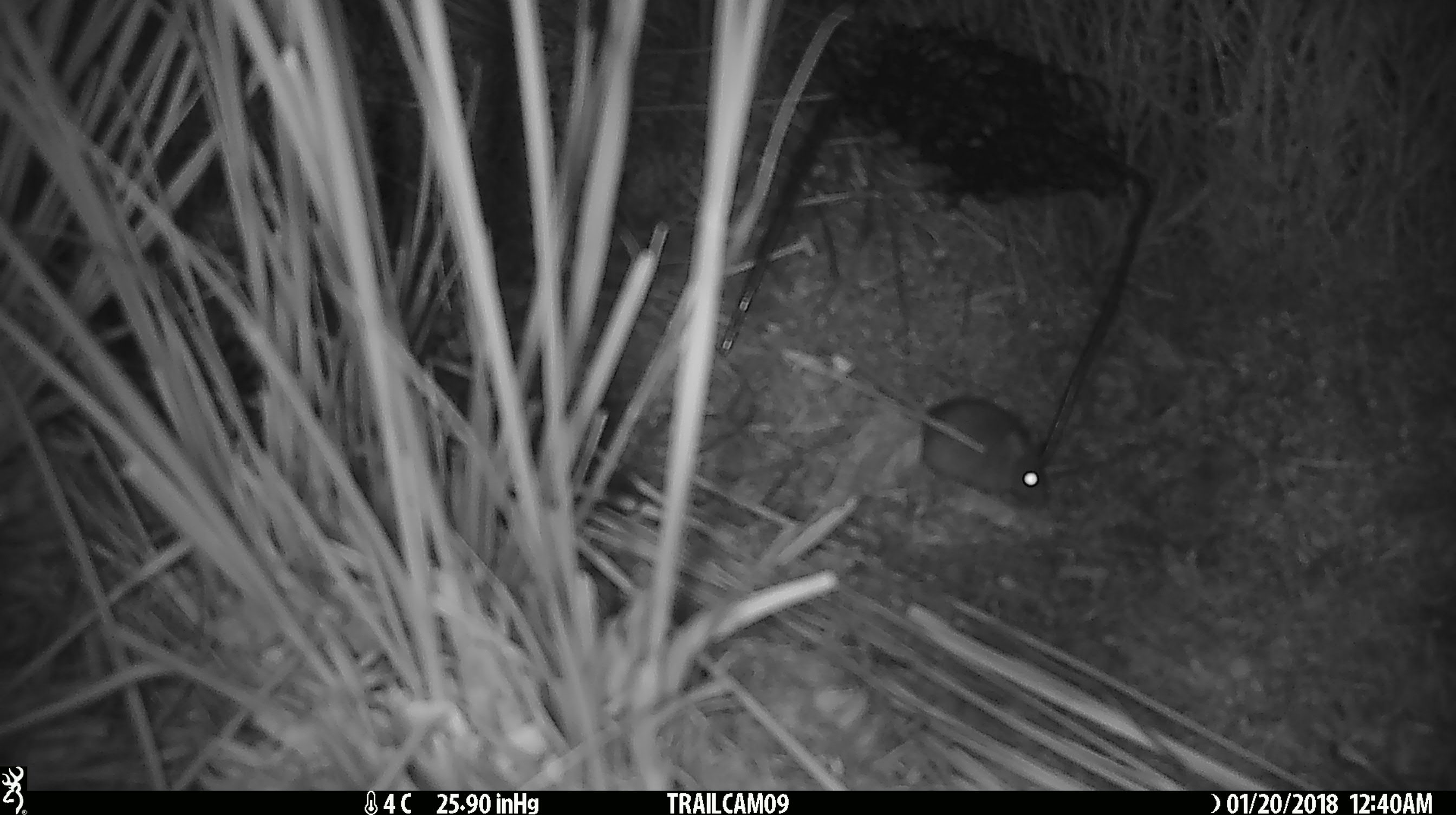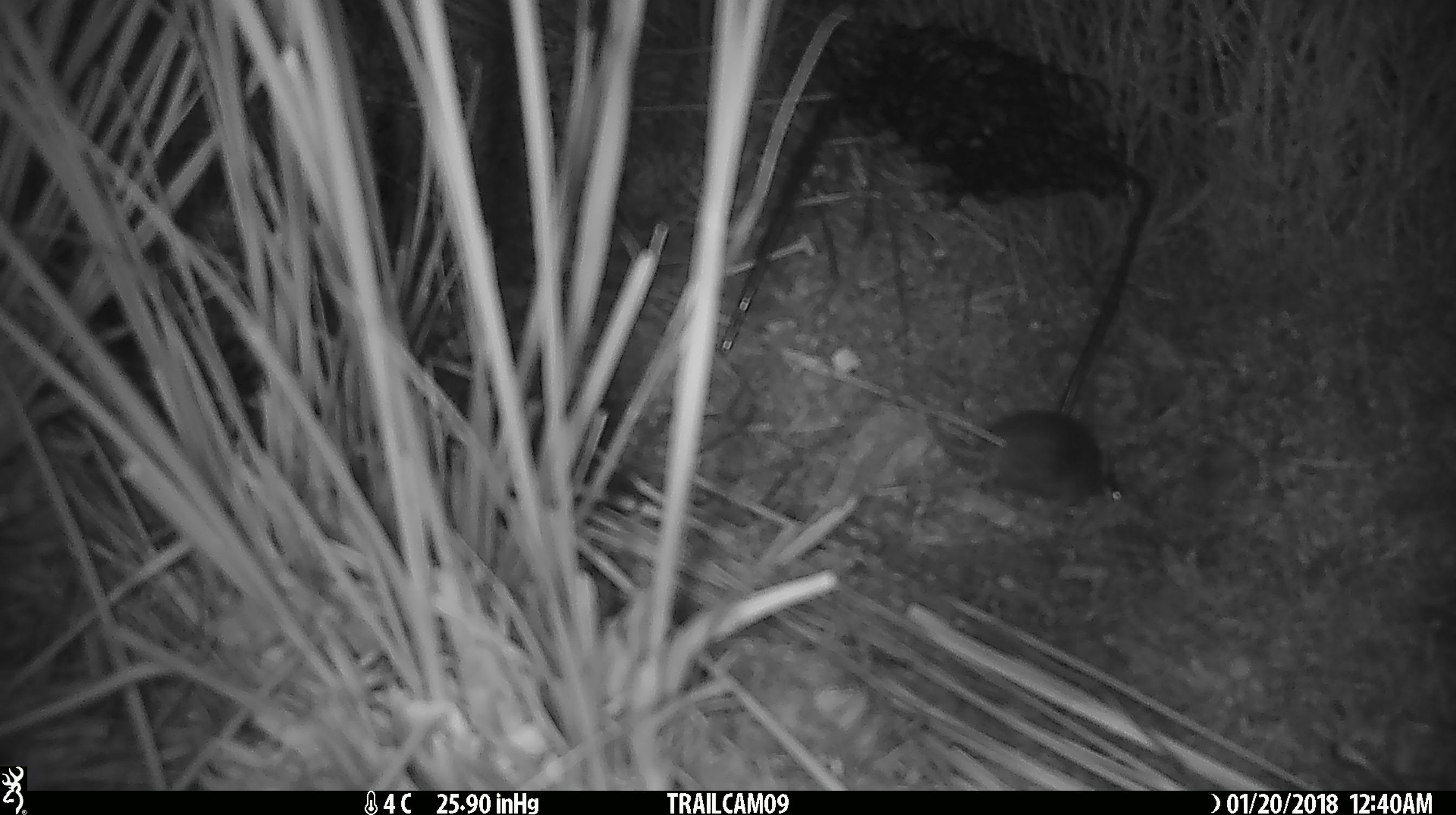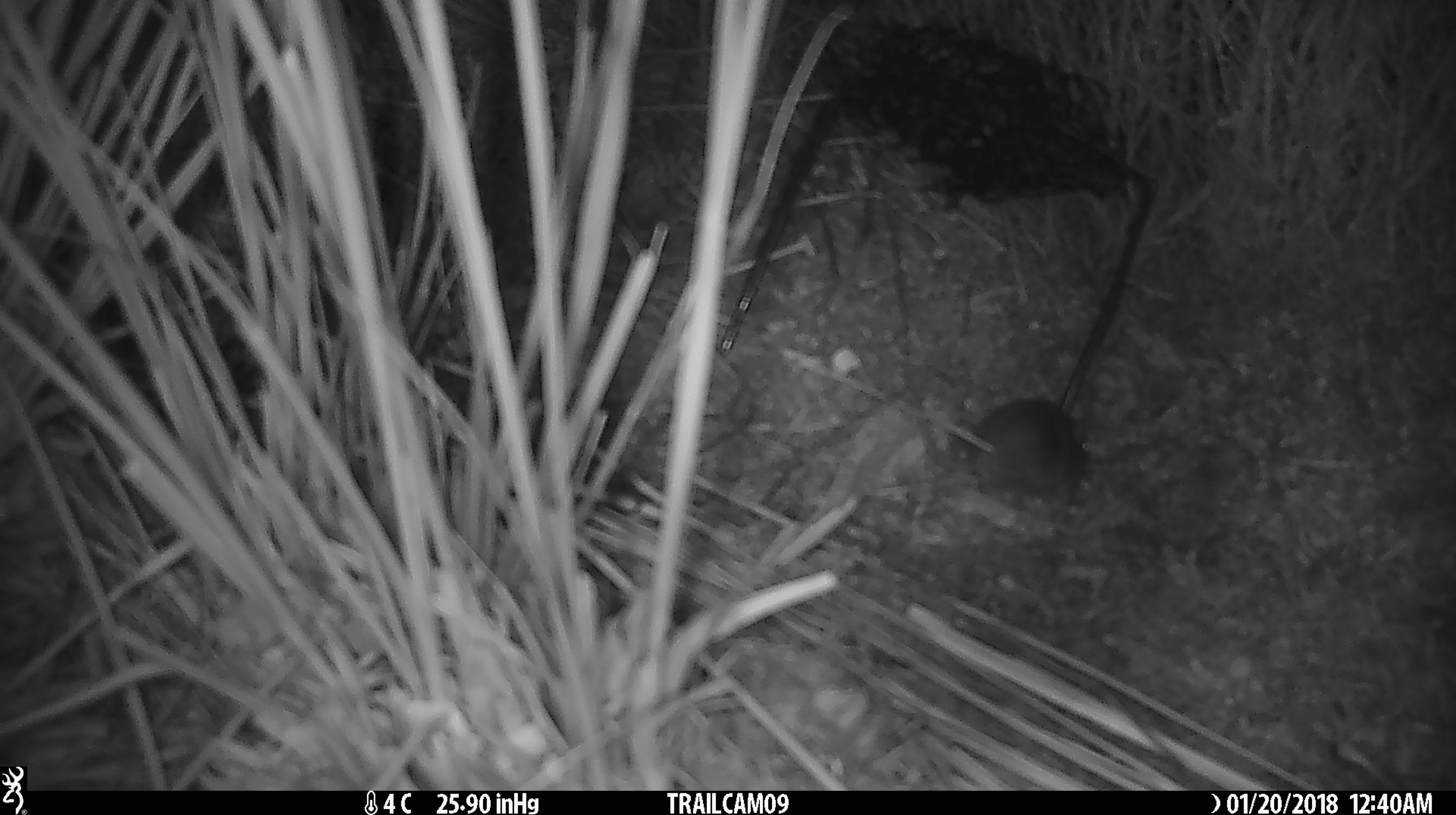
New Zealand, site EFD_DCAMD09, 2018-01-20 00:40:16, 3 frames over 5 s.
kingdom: Animalia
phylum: Chordata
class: Mammalia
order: Rodentia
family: Muridae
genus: Mus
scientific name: Mus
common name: mouse